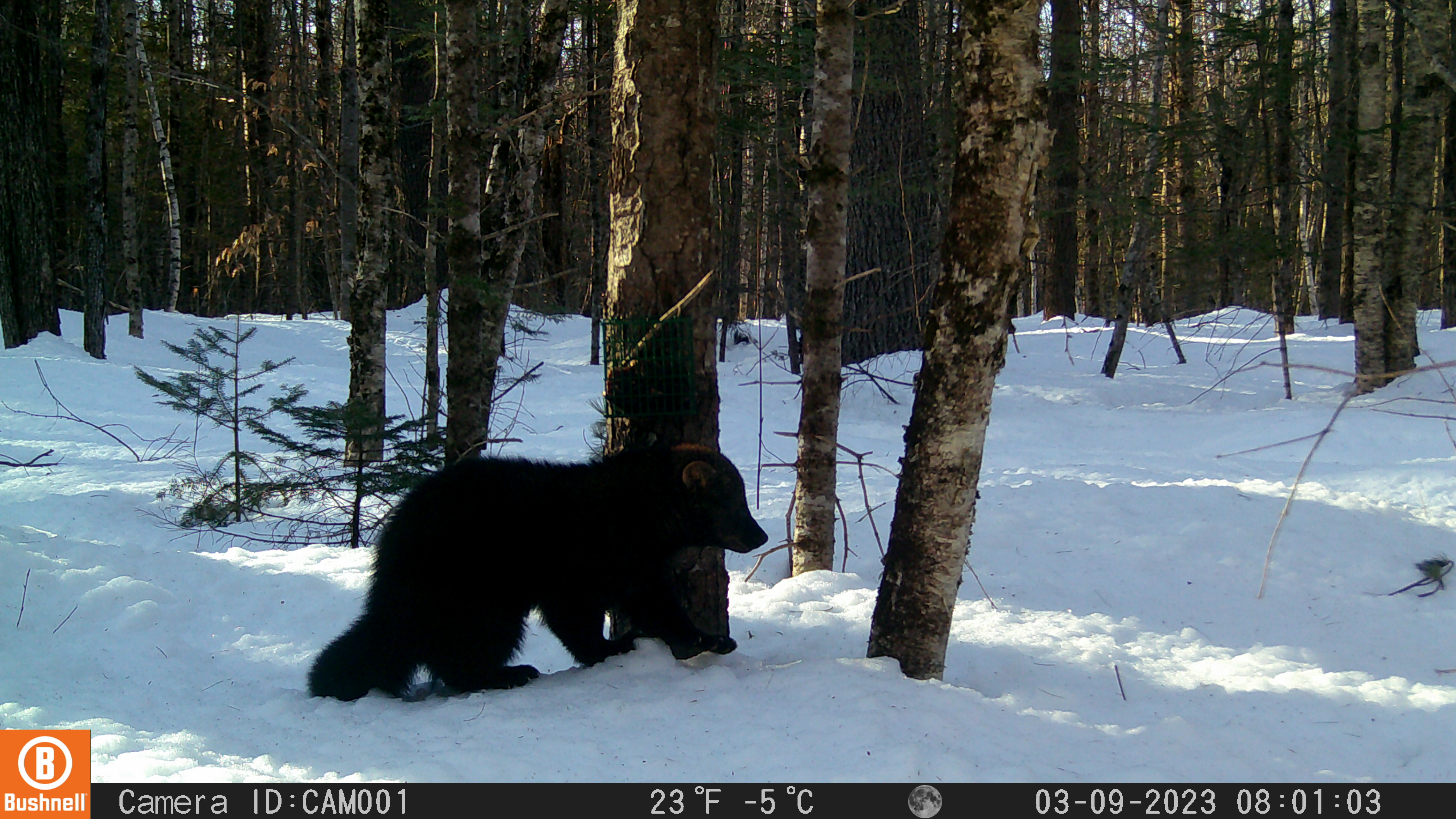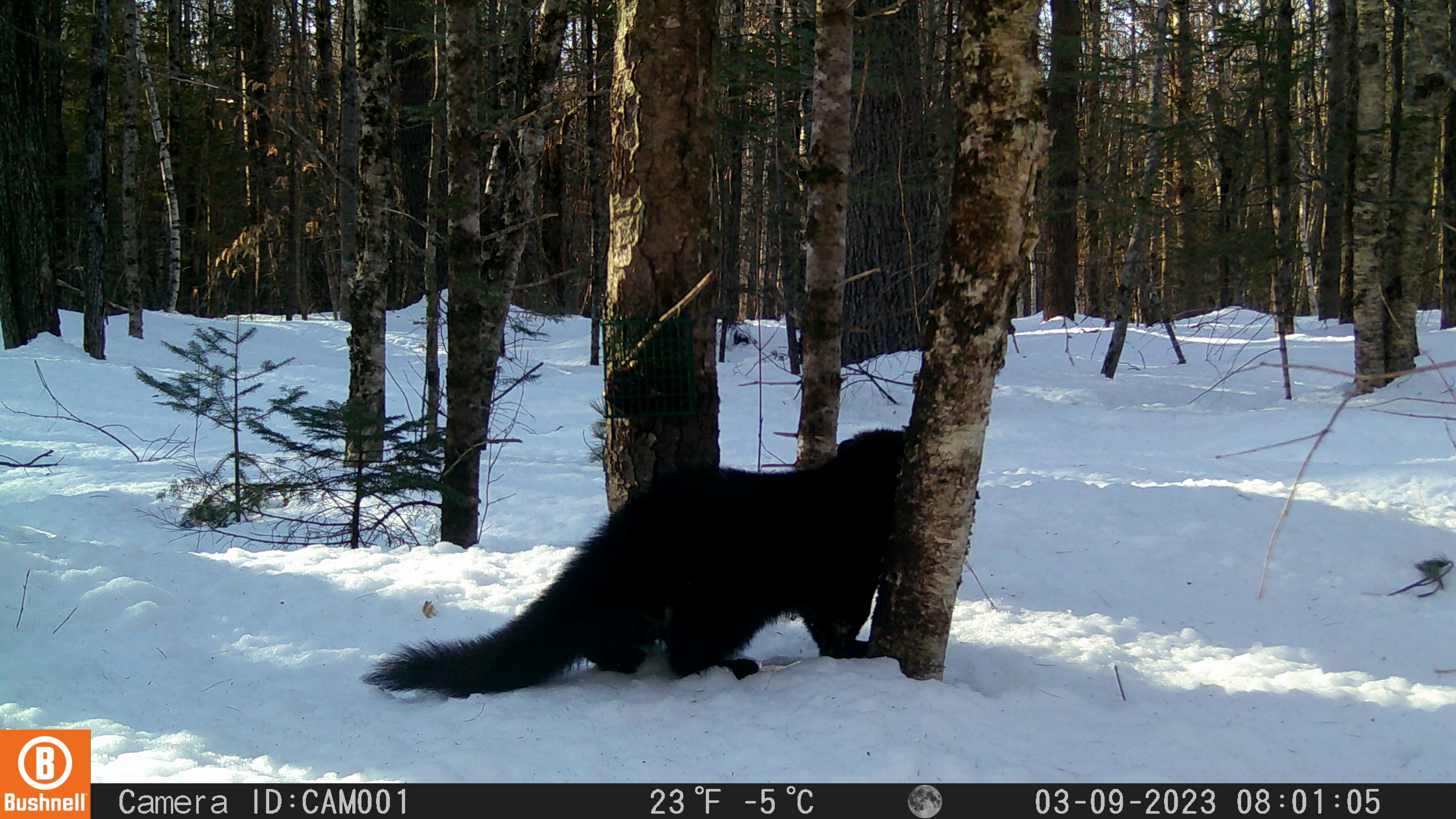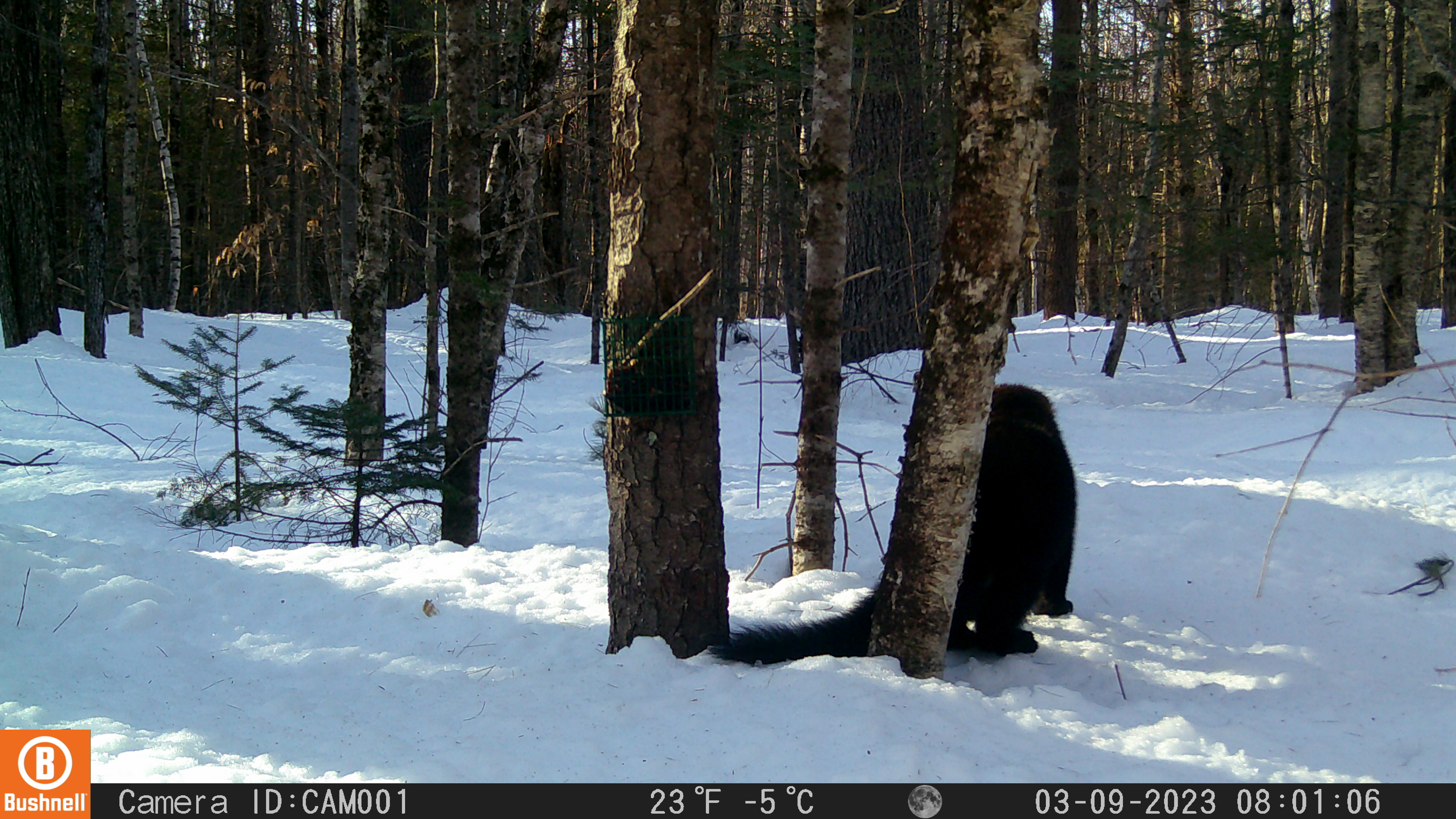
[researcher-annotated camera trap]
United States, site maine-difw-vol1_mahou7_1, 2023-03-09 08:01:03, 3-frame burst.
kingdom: Animalia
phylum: Chordata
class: Mammalia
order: Carnivora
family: Mustelidae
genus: Pekania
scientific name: Pekania pennanti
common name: fisher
Fisher (Pekania pennanti).